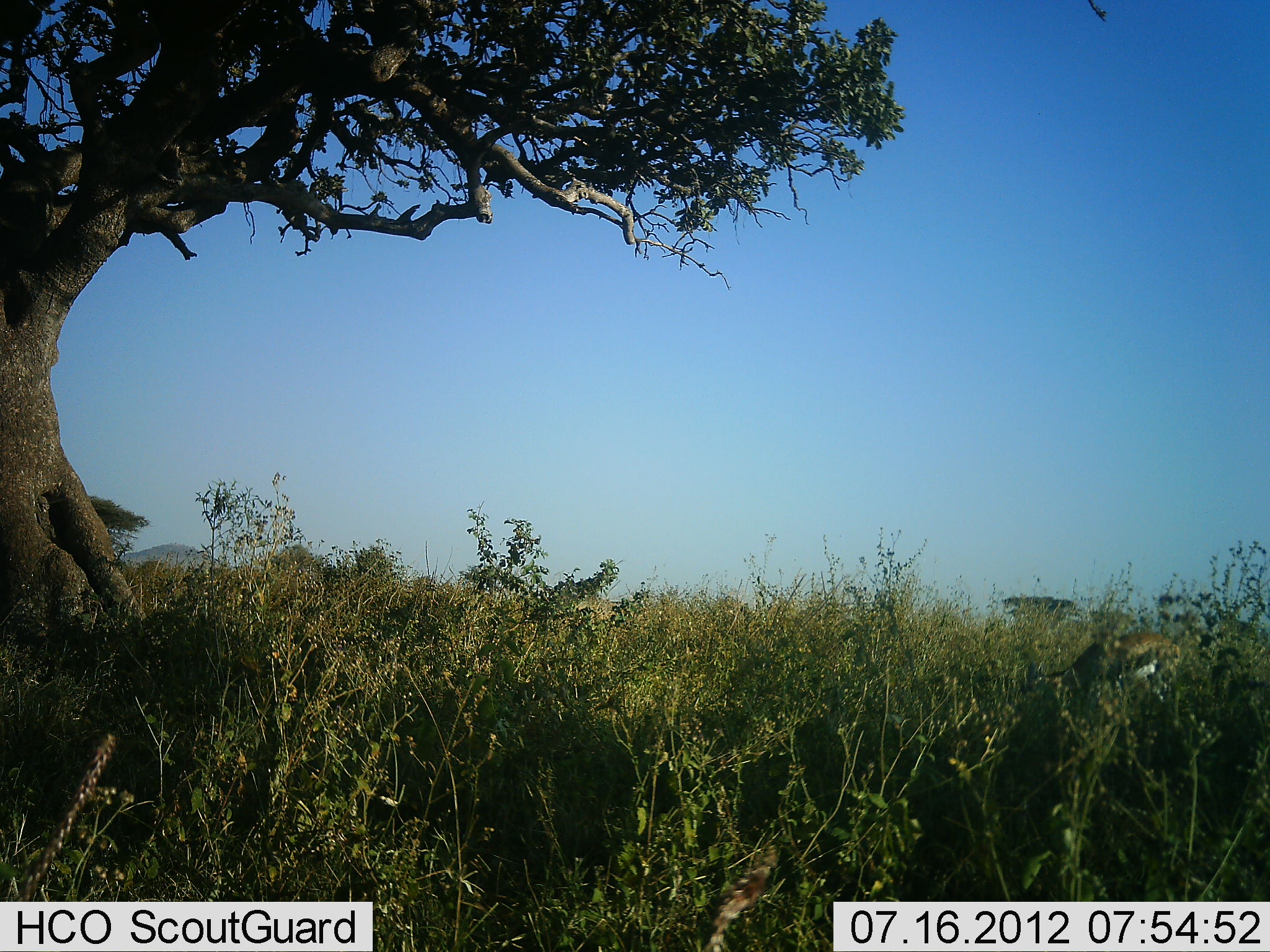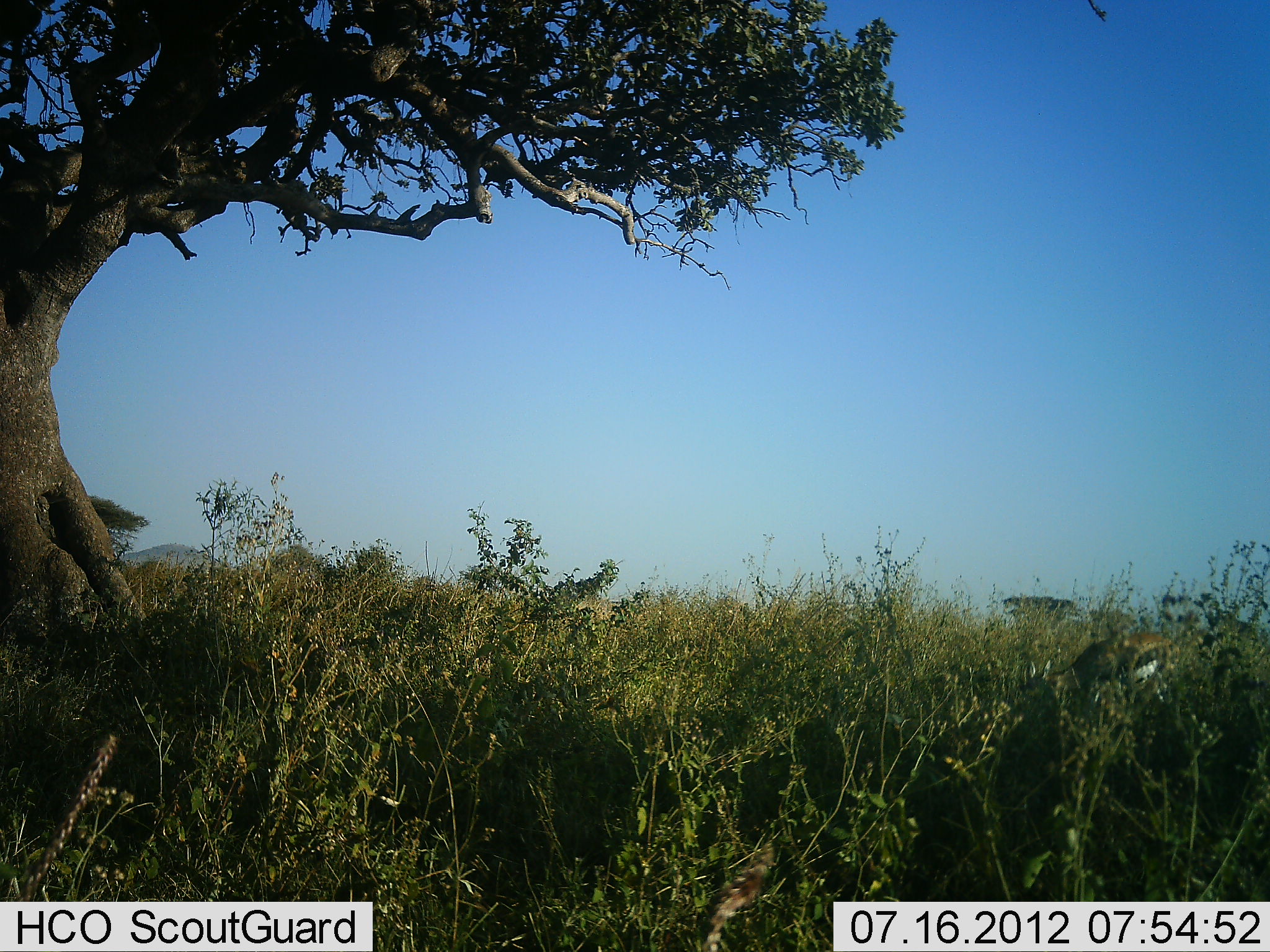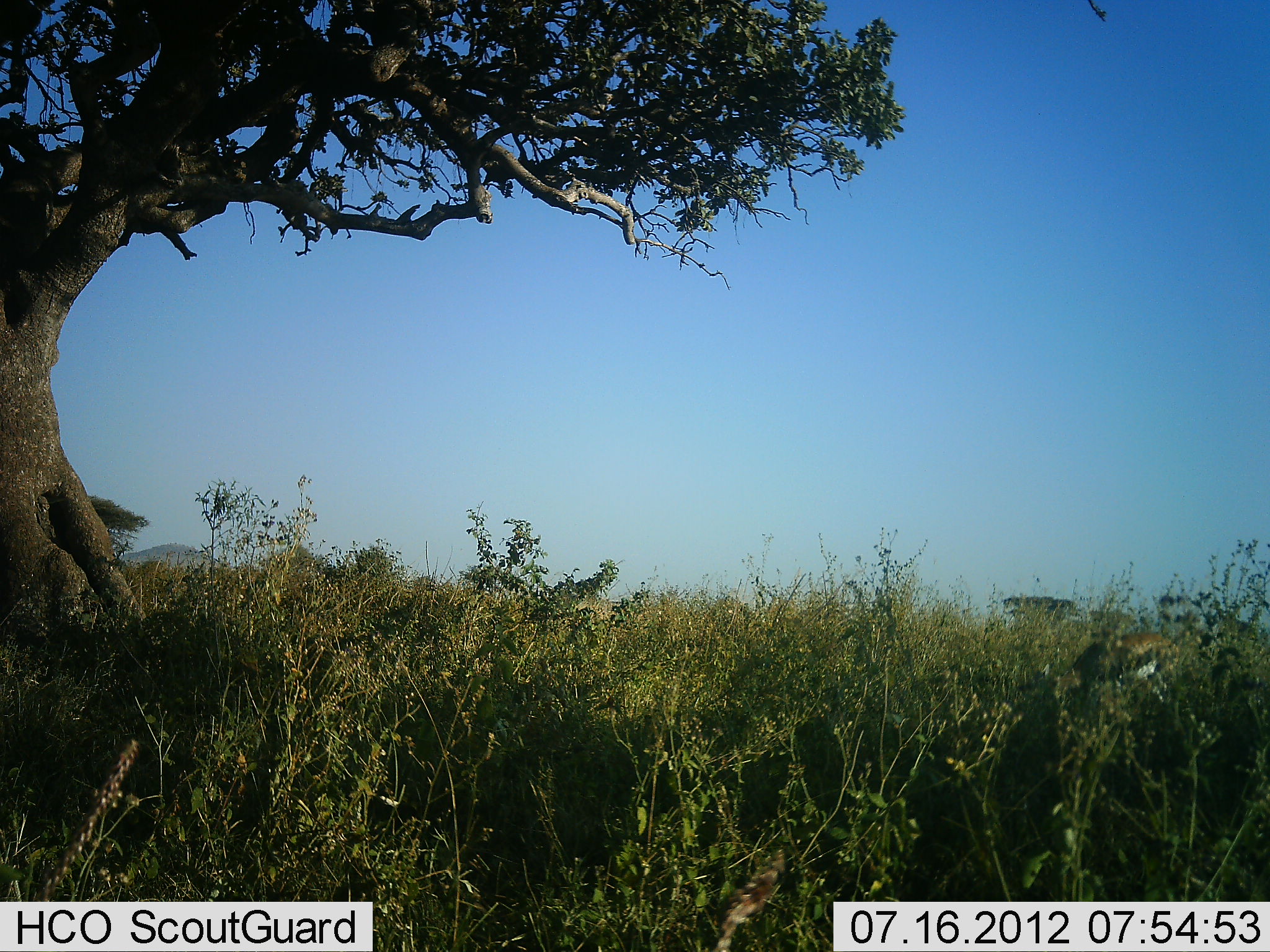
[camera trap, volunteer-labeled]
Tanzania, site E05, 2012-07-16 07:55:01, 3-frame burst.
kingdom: Animalia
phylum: Chordata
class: Mammalia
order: Artiodactyla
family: Bovidae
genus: Eudorcas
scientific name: Eudorcas thomsonii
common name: thomson's gazelle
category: gazellethomsons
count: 1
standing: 60%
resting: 0%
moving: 10%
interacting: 0%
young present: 0%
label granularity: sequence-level